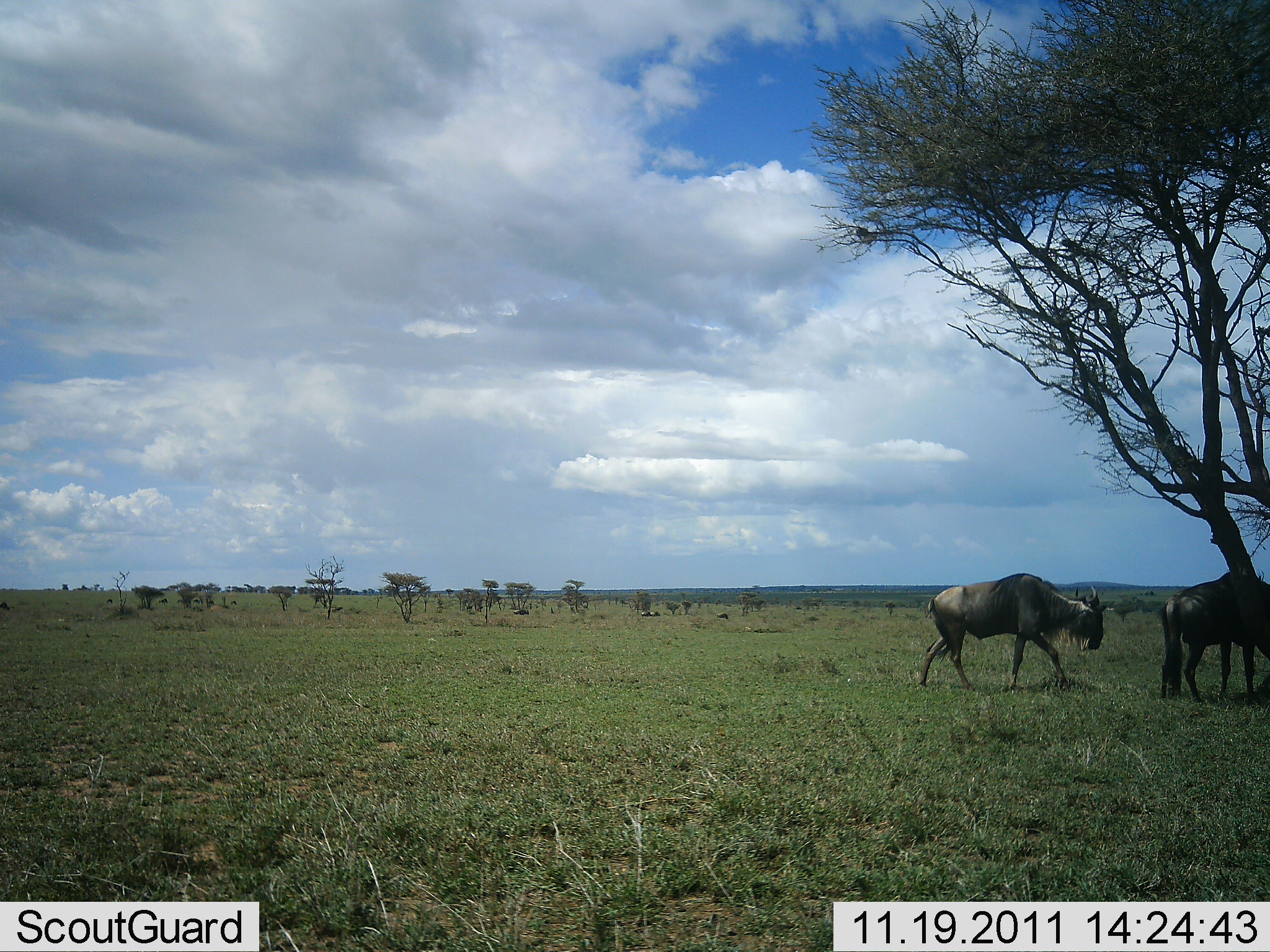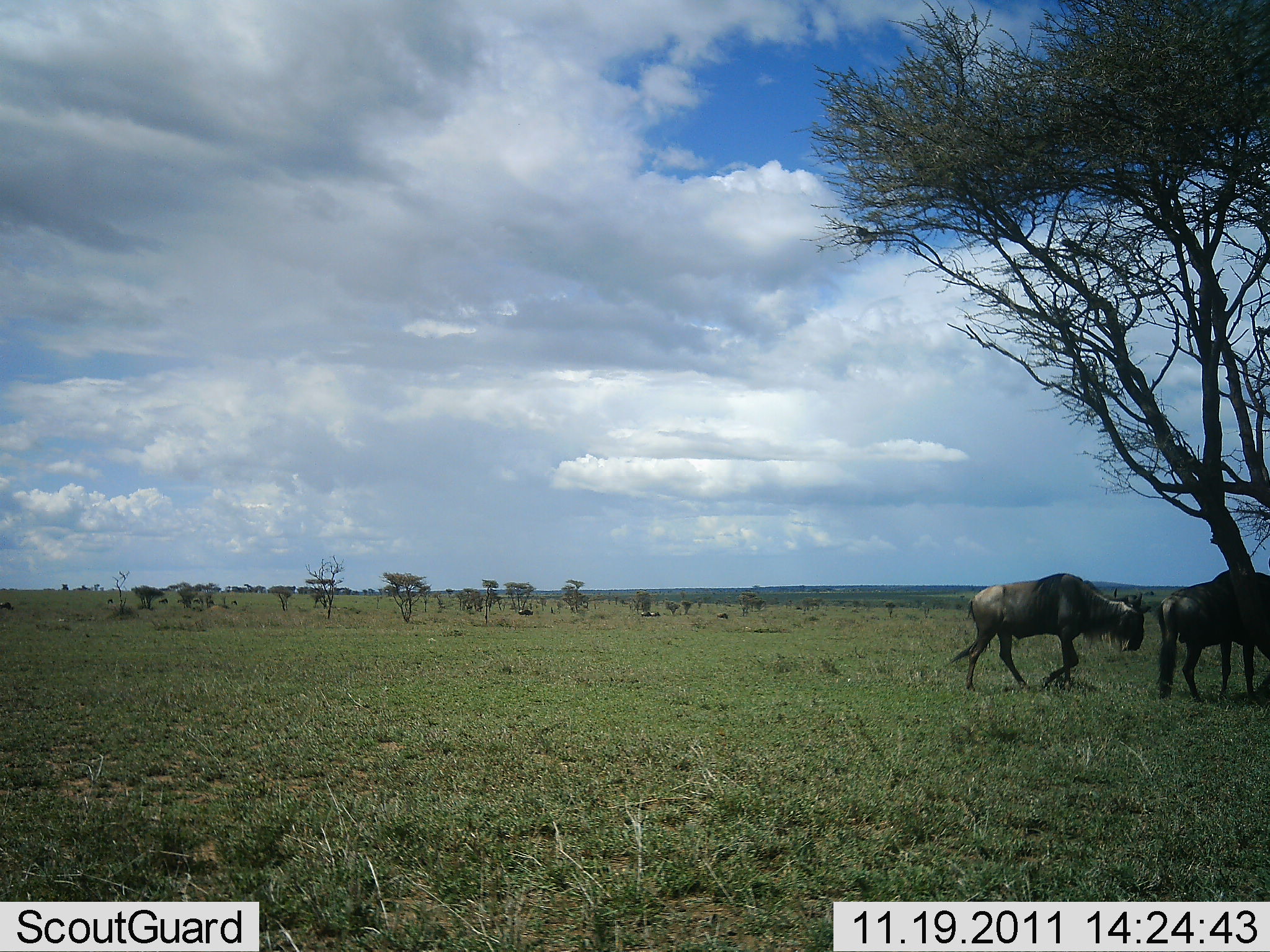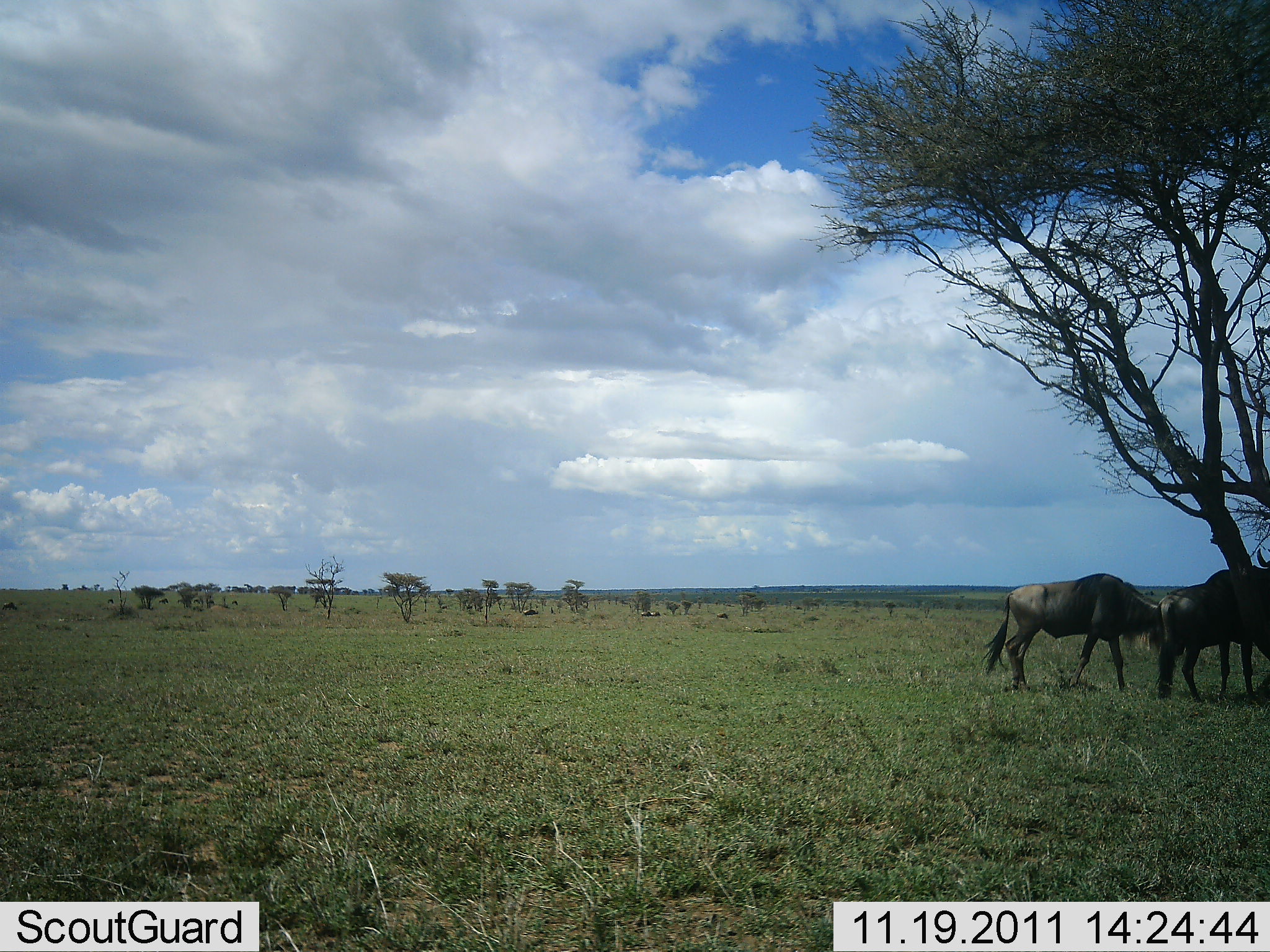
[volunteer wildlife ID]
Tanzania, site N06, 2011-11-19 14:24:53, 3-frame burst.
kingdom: Animalia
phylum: Chordata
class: Mammalia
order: Artiodactyla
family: Bovidae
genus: Connochaetes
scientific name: Connochaetes taurinus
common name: blue wildebeest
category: wildebeest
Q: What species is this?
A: Wildebeest (blue wildebeest) (Connochaetes taurinus).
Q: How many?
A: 3.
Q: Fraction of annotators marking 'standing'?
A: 45%.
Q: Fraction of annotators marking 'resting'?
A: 0%.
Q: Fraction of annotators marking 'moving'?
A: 73%.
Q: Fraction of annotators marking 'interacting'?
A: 0%.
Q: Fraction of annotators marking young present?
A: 0%.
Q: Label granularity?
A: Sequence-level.